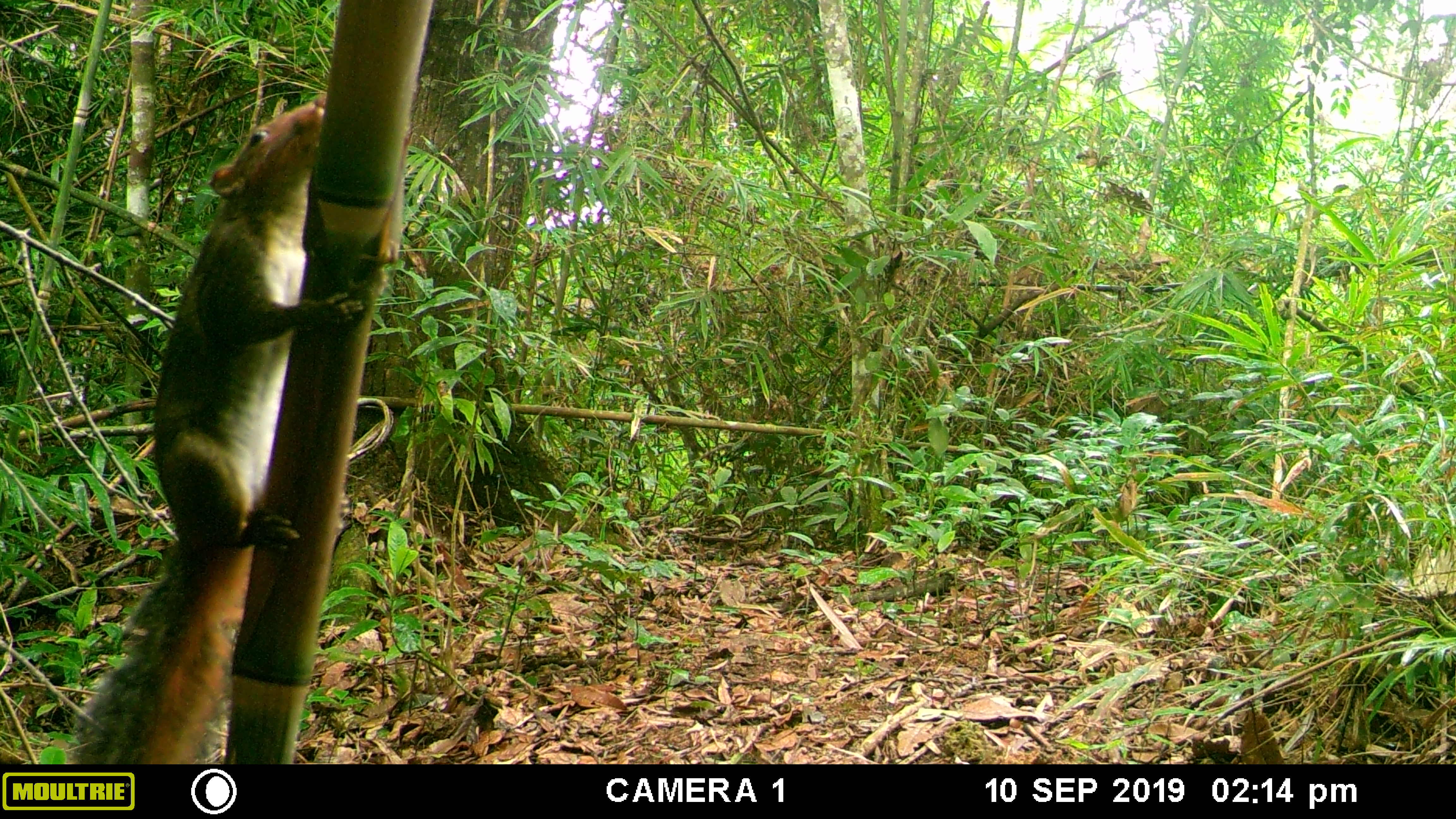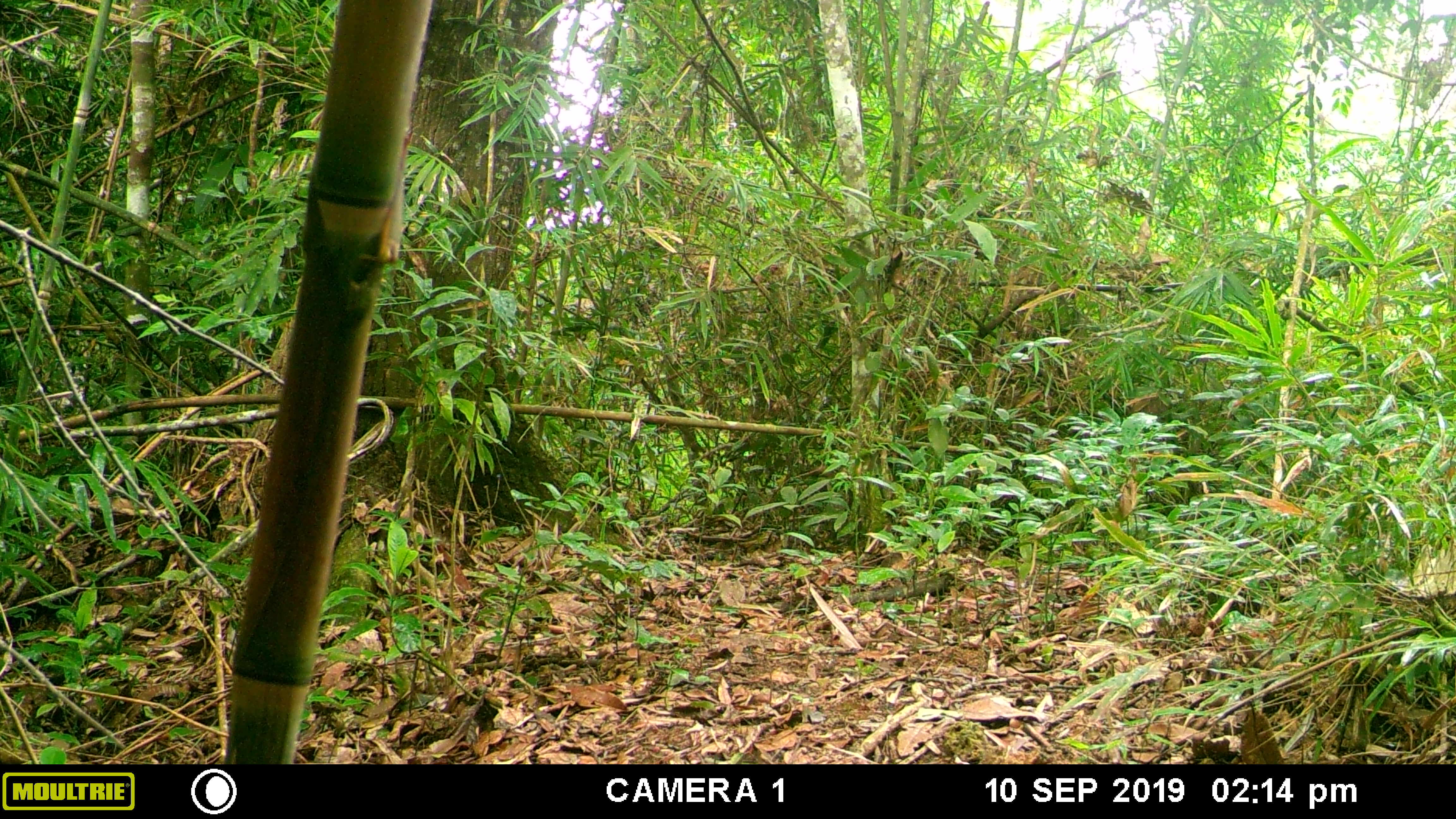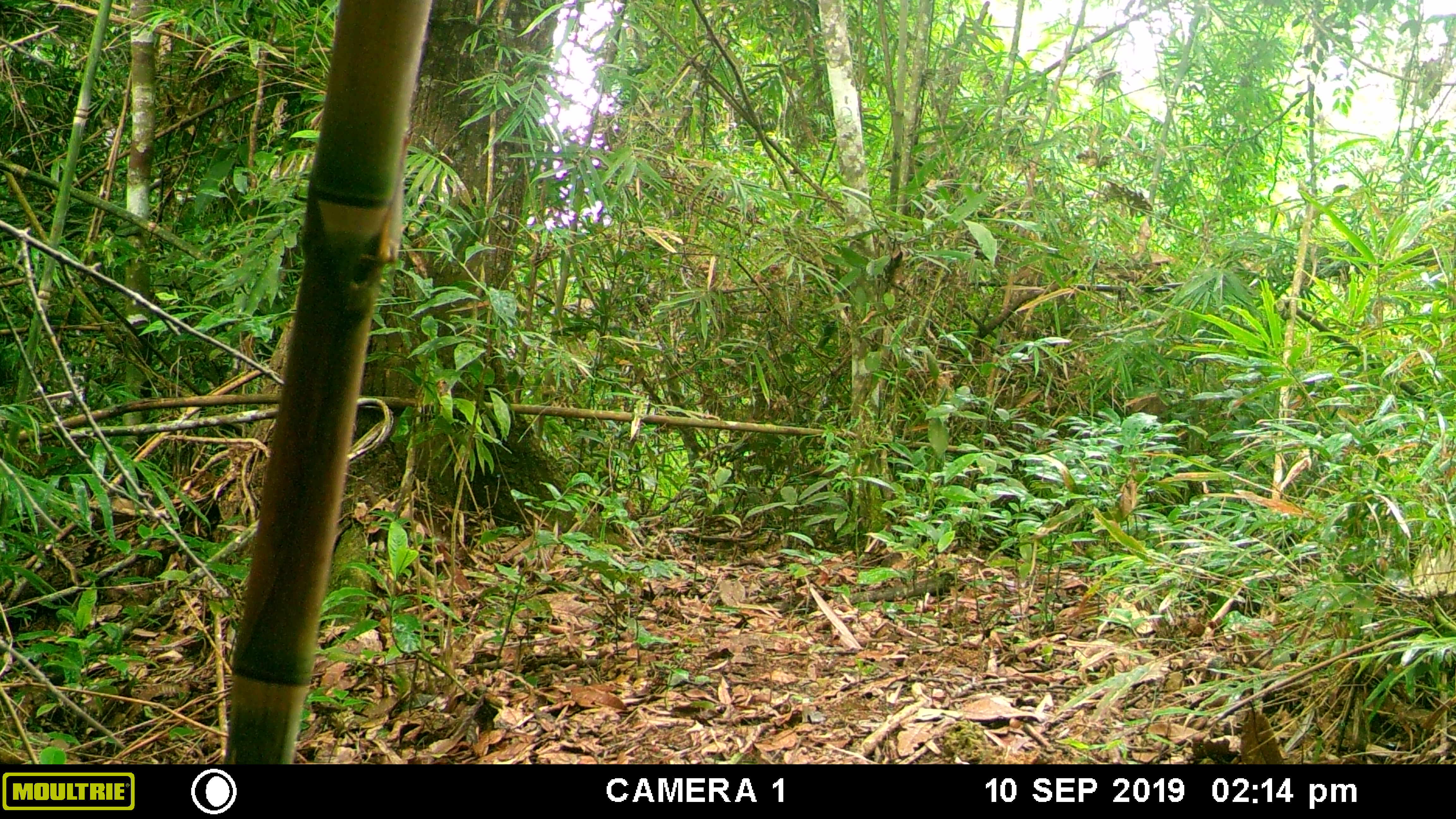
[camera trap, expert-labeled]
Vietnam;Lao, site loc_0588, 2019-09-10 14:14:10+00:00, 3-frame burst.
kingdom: Animalia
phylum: Chordata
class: Mammalia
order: Rodentia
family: Sciuridae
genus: Dremomys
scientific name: Dremomys rufigenis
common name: red-cheeked squirrel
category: red cheeked squirrel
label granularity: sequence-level